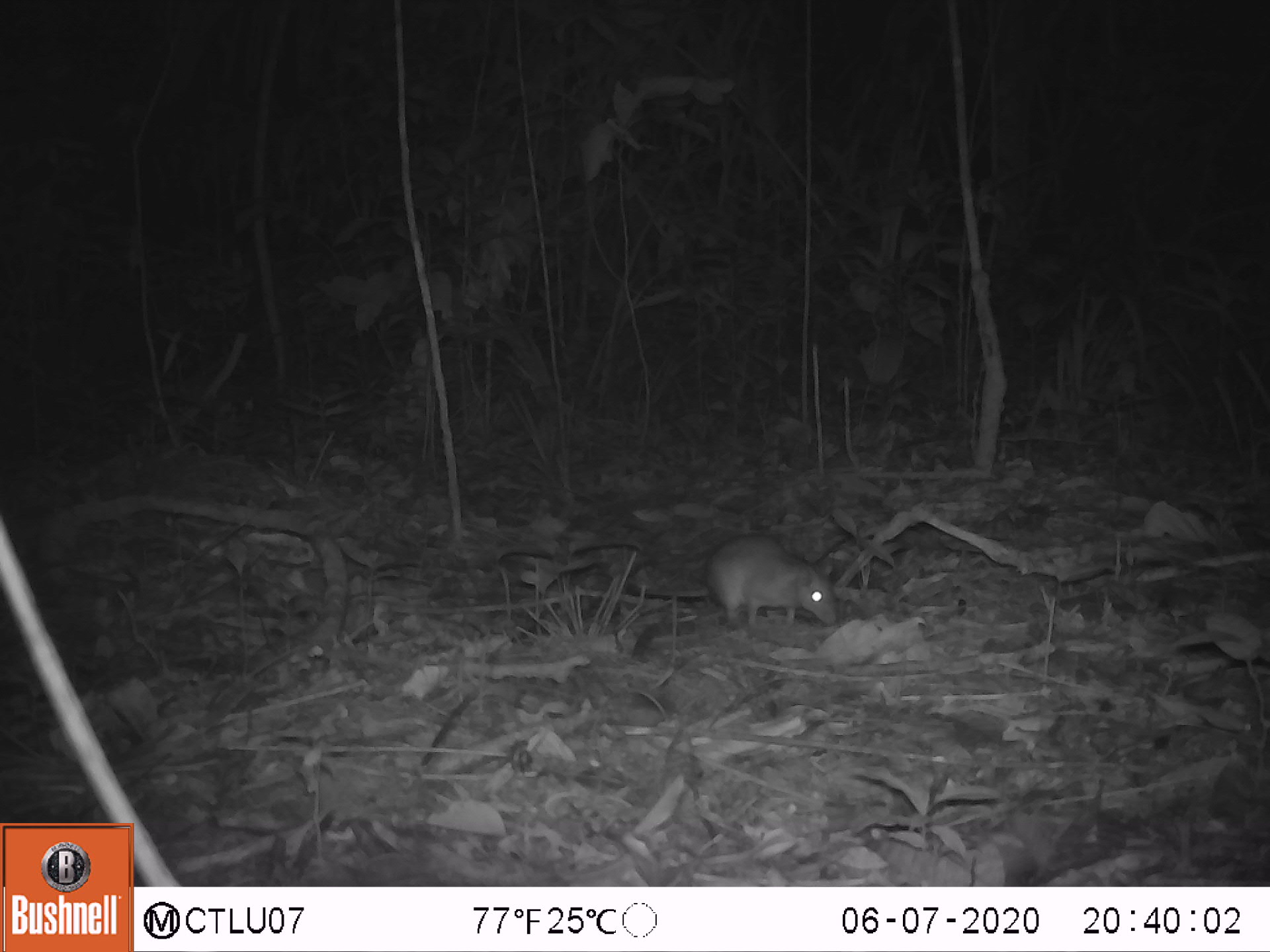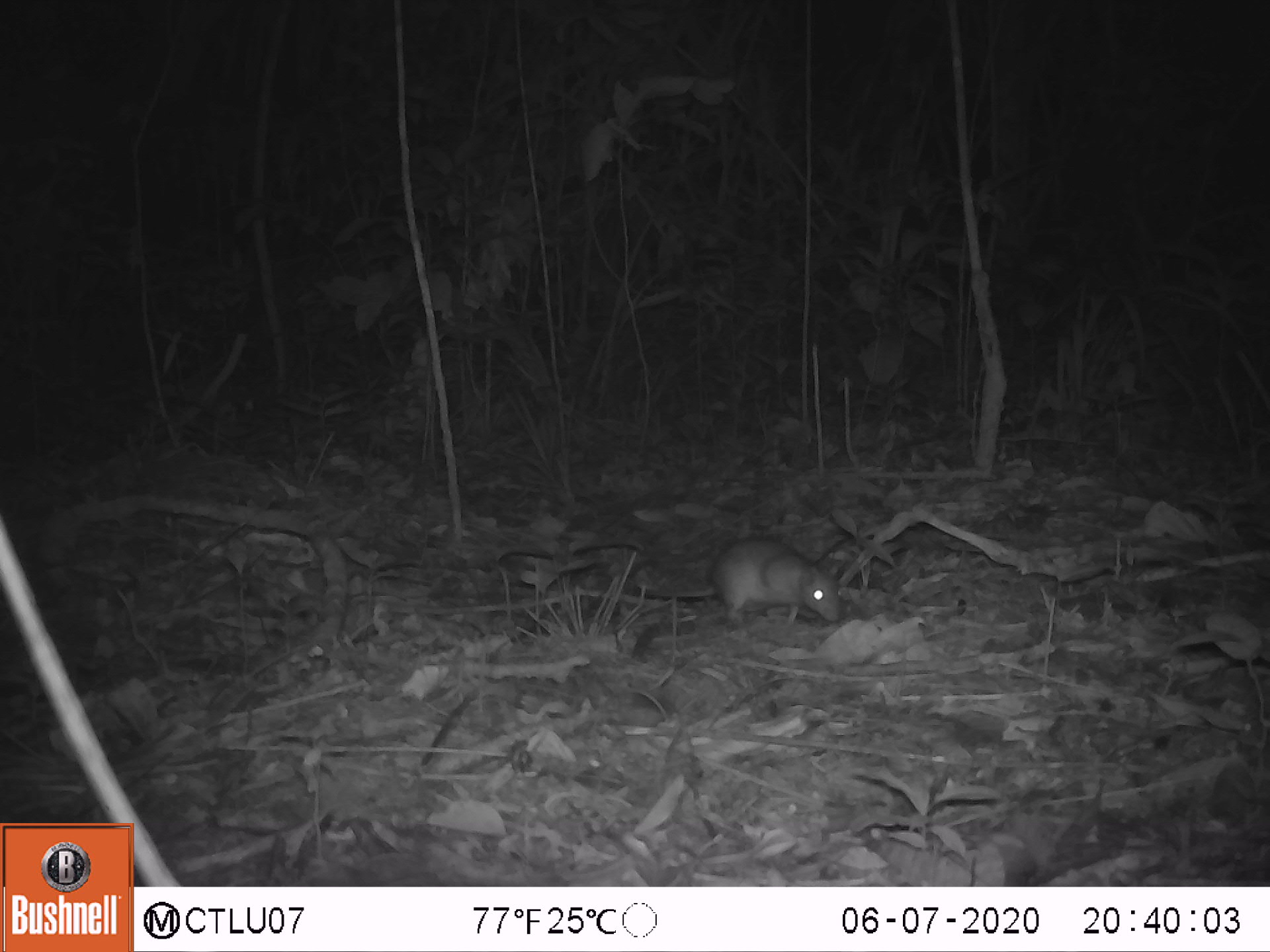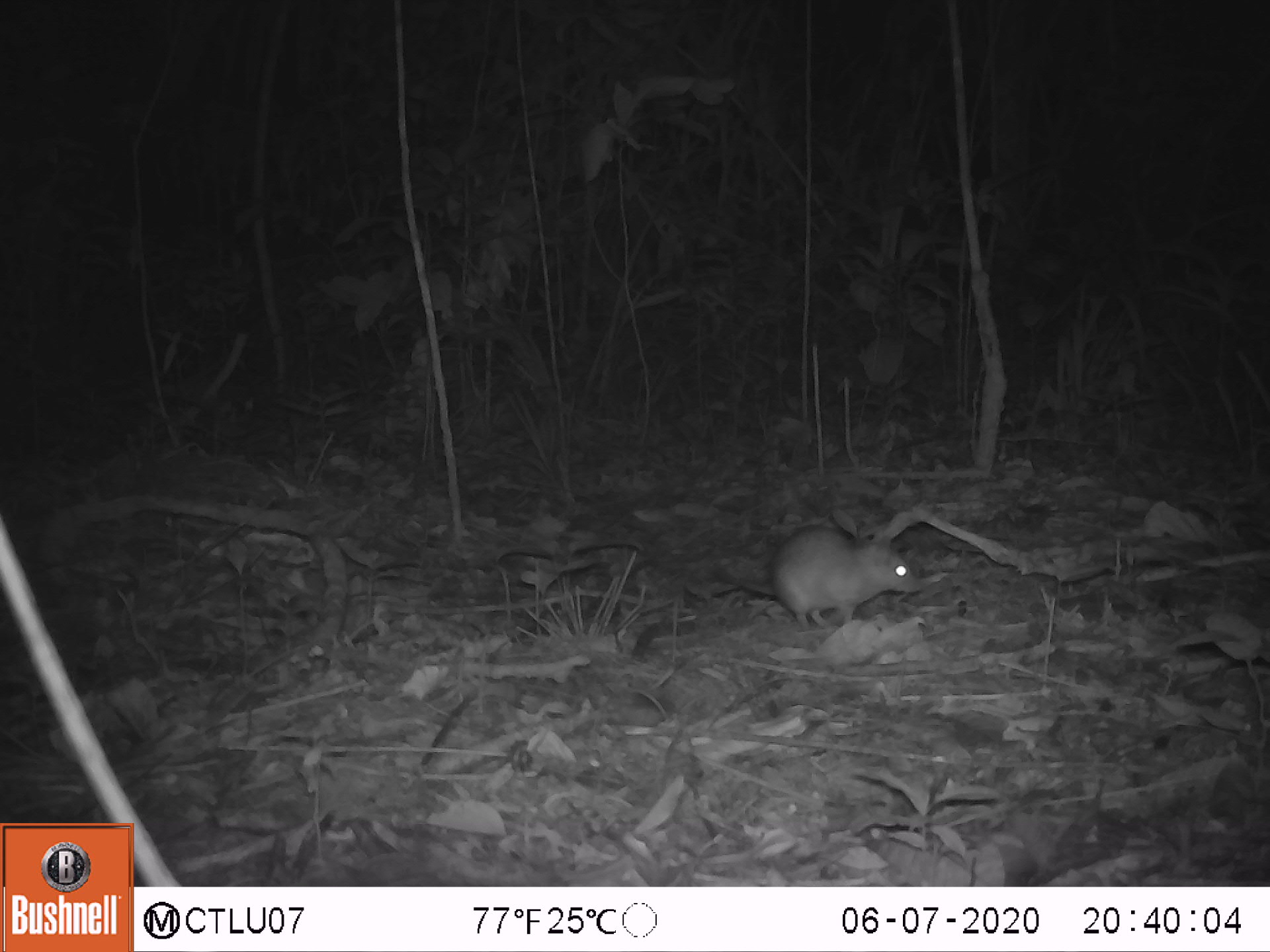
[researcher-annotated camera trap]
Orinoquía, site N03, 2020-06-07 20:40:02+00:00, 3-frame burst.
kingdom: Animalia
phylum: Chordata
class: Mammalia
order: Rodentia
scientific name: Rodentia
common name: rodent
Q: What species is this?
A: Rodent (Rodentia).